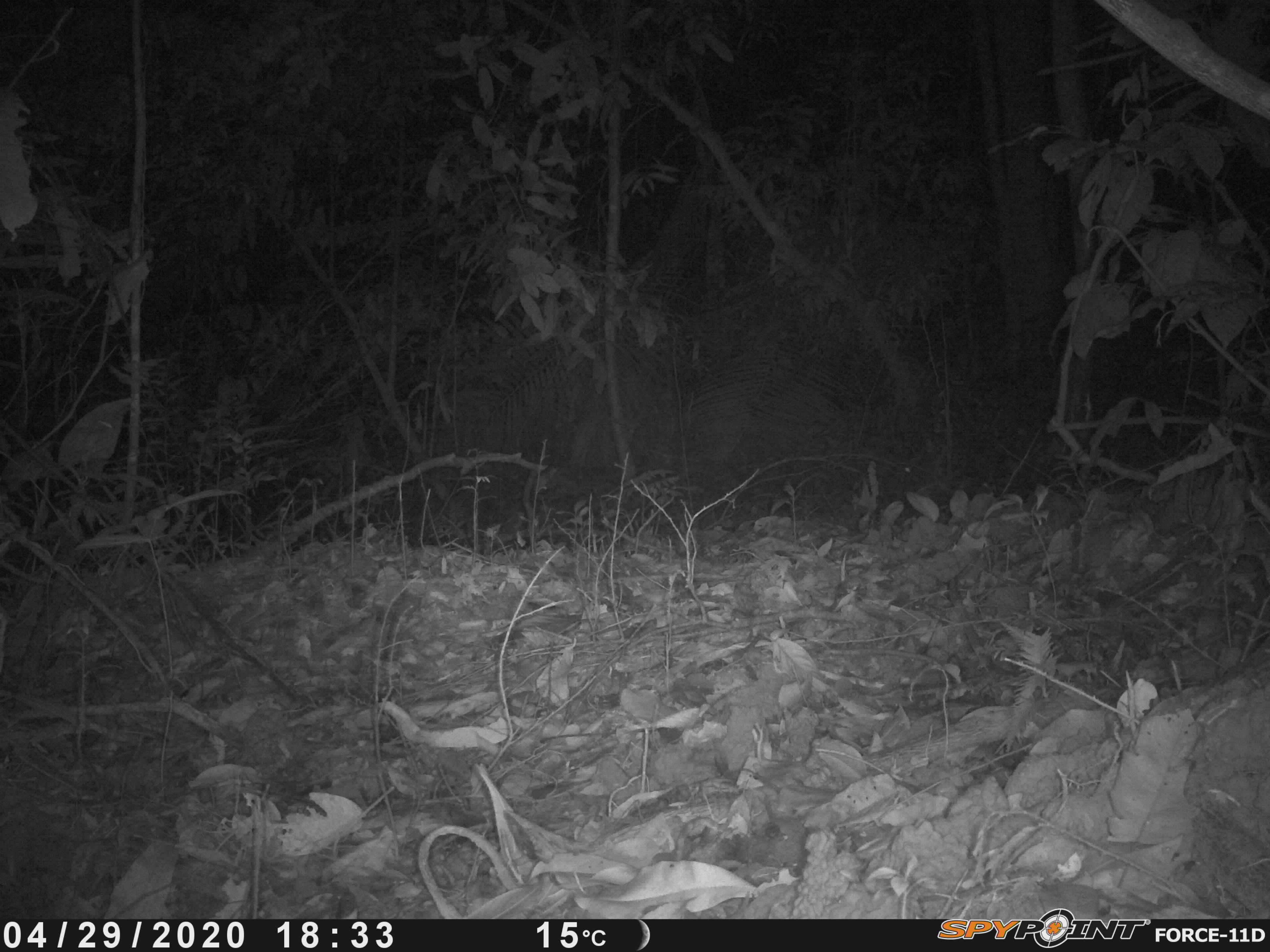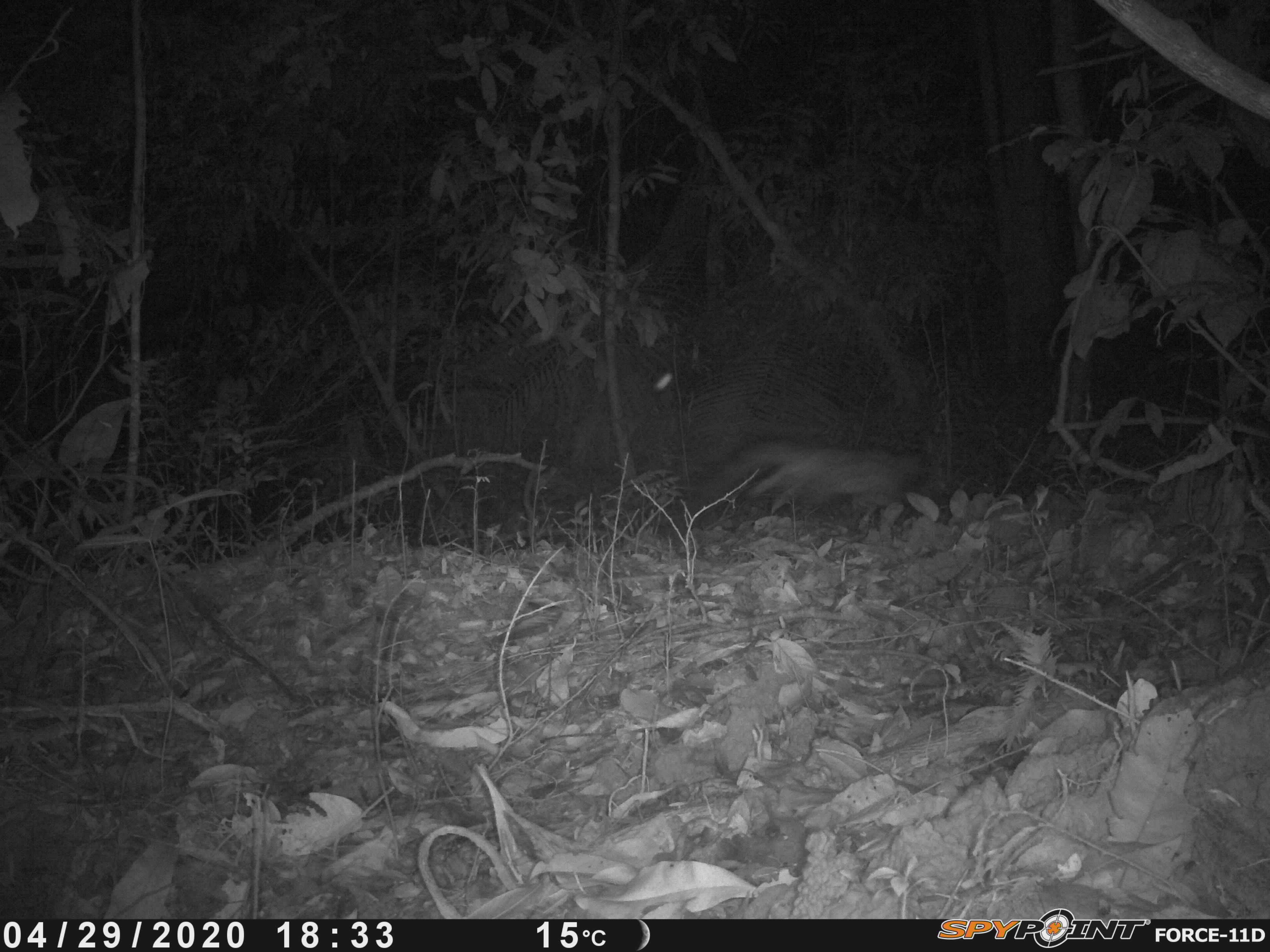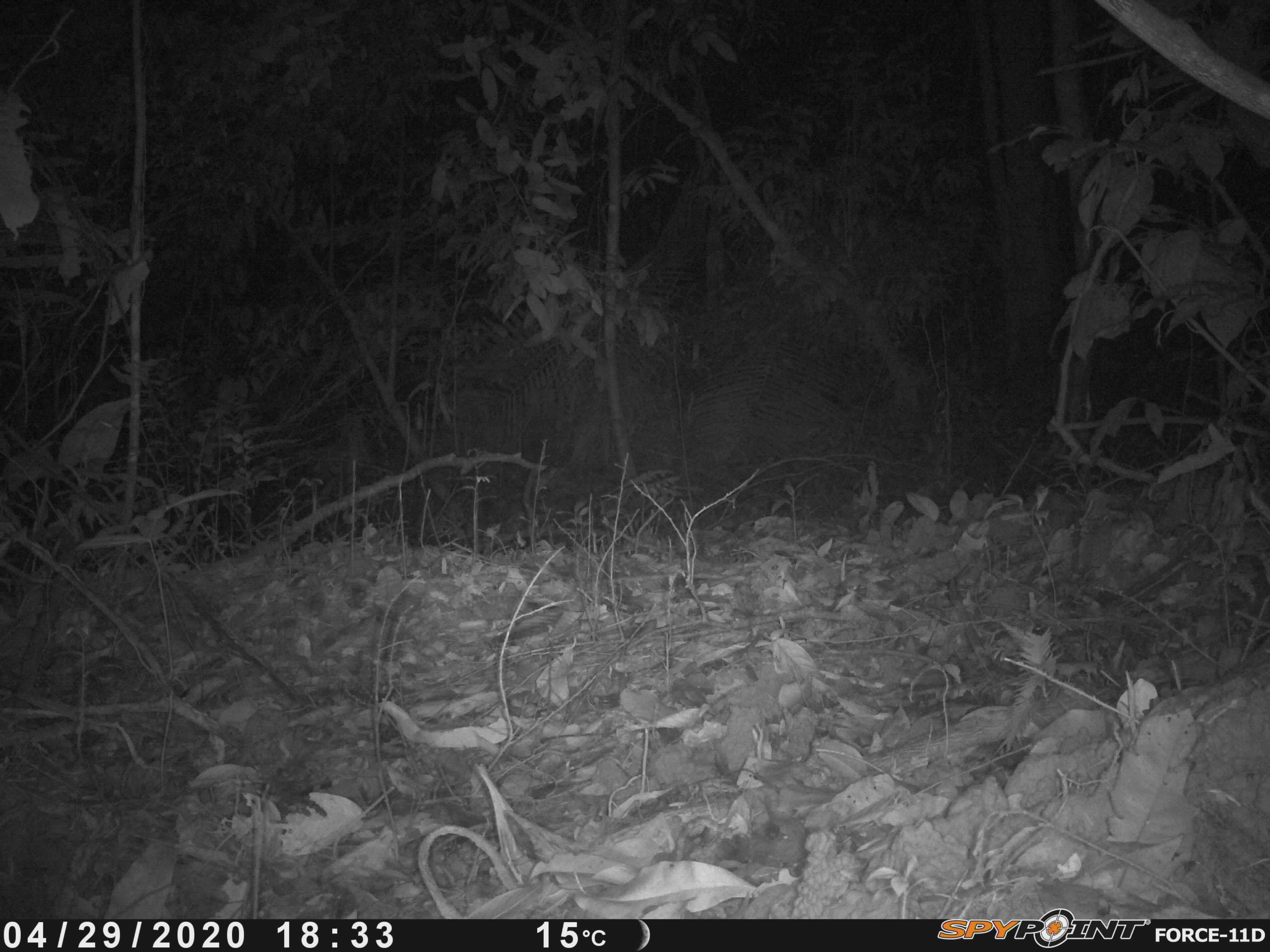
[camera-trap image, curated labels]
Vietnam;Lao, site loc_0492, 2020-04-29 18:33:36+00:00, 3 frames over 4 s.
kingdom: Animalia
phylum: Chordata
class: Mammalia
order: Carnivora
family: Viverridae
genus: Paradoxurus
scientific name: Paradoxurus hermaphroditus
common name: common palm civet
Common palm civet (Paradoxurus hermaphroditus). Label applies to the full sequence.